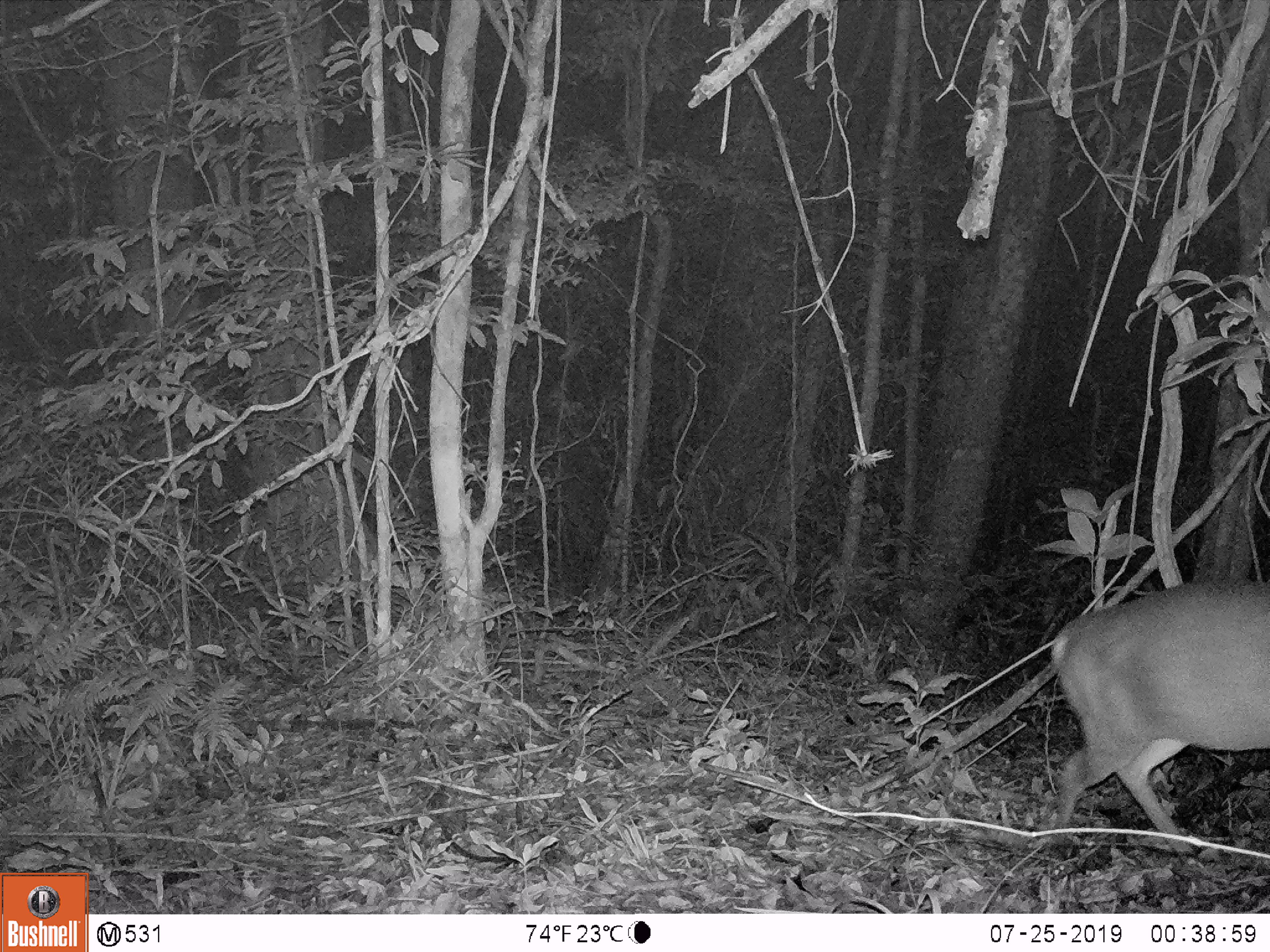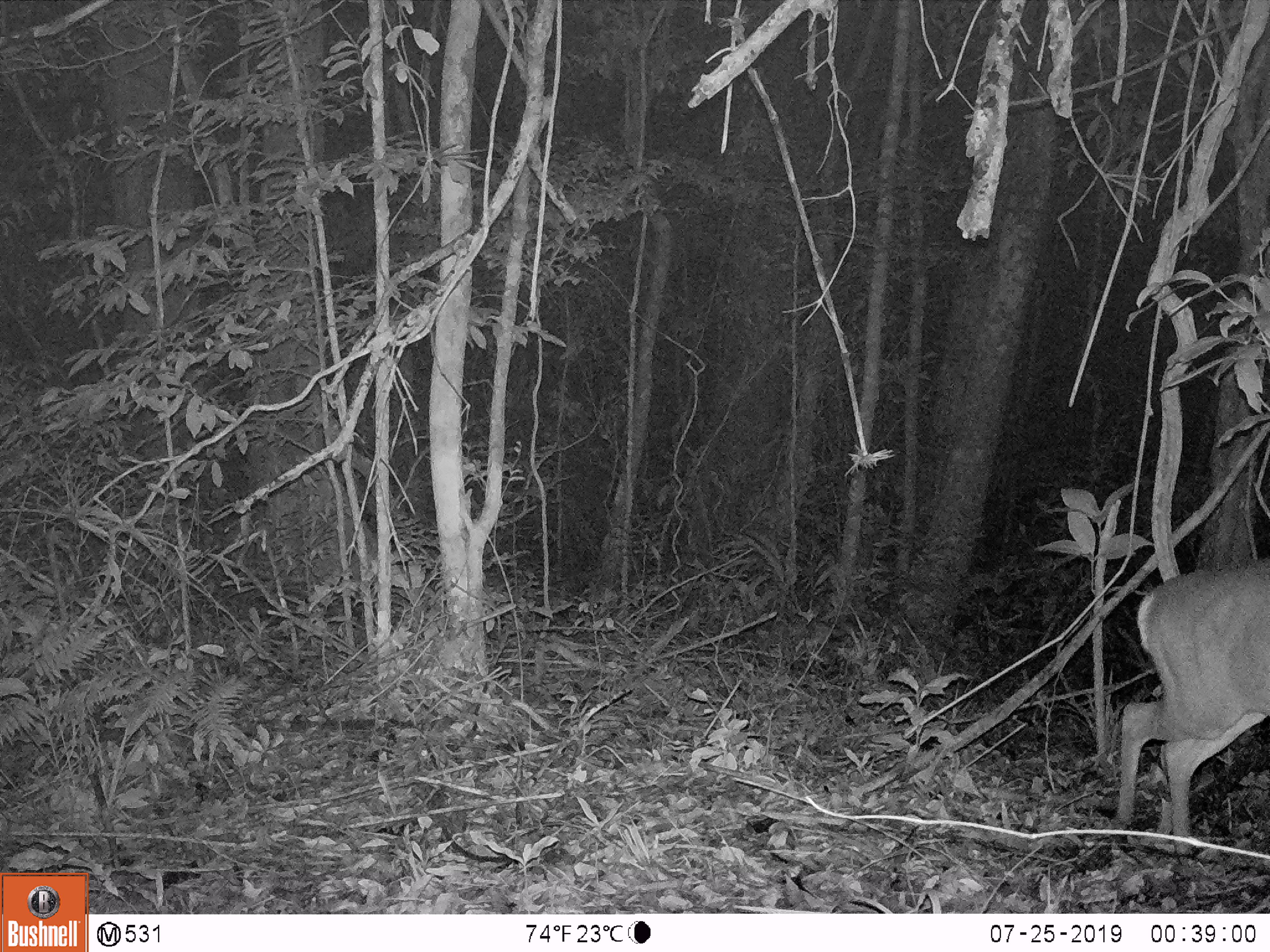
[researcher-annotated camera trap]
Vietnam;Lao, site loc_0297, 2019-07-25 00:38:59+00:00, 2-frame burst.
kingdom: Animalia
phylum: Chordata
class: Mammalia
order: Artiodactyla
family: Cervidae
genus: Muntiacus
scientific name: Muntiacus vuquangensis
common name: large-antlered muntjac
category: large antlered muntjac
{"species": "large antlered muntjac (large-antlered muntjac) (Muntiacus vuquangensis)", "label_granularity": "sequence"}